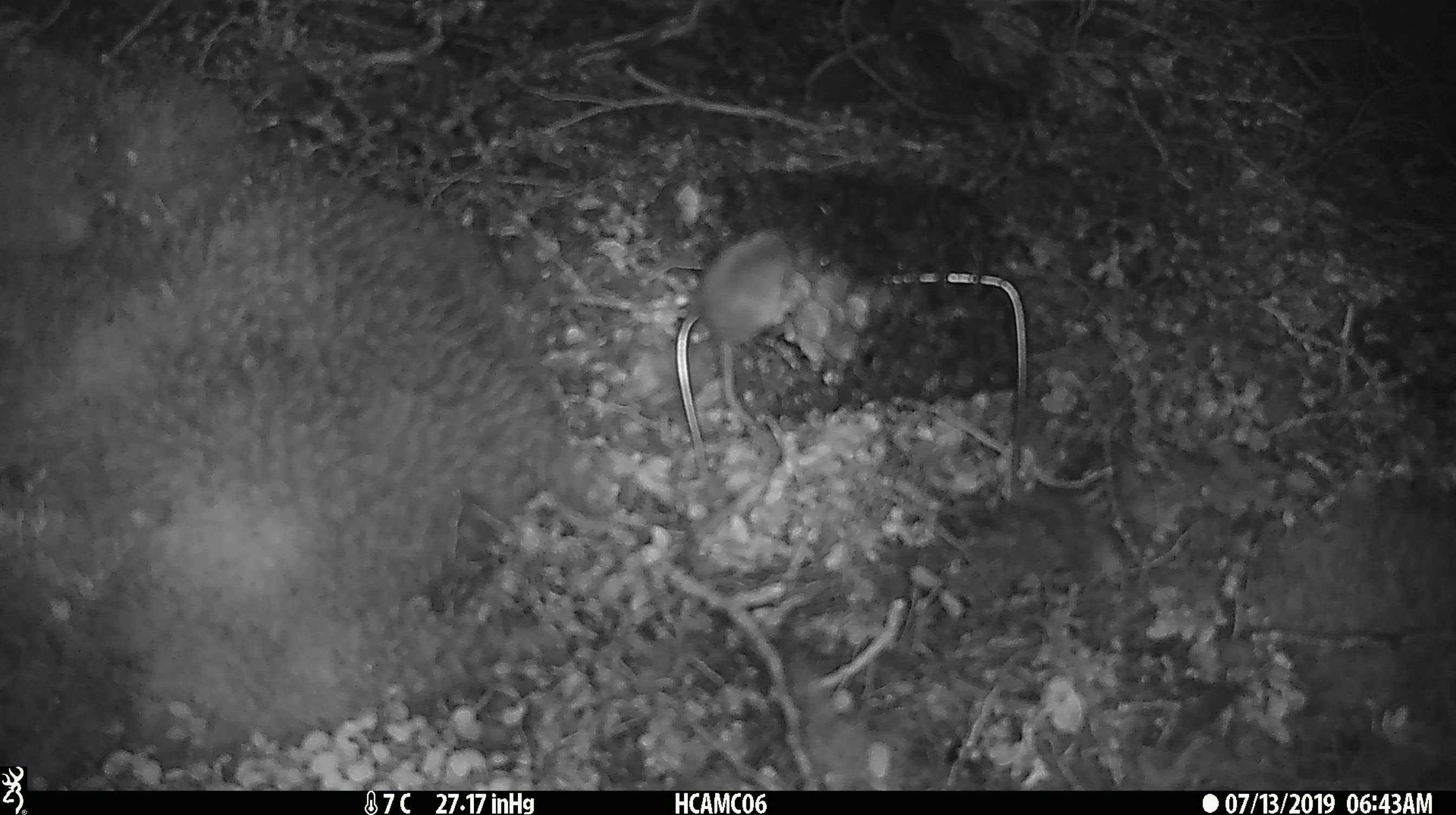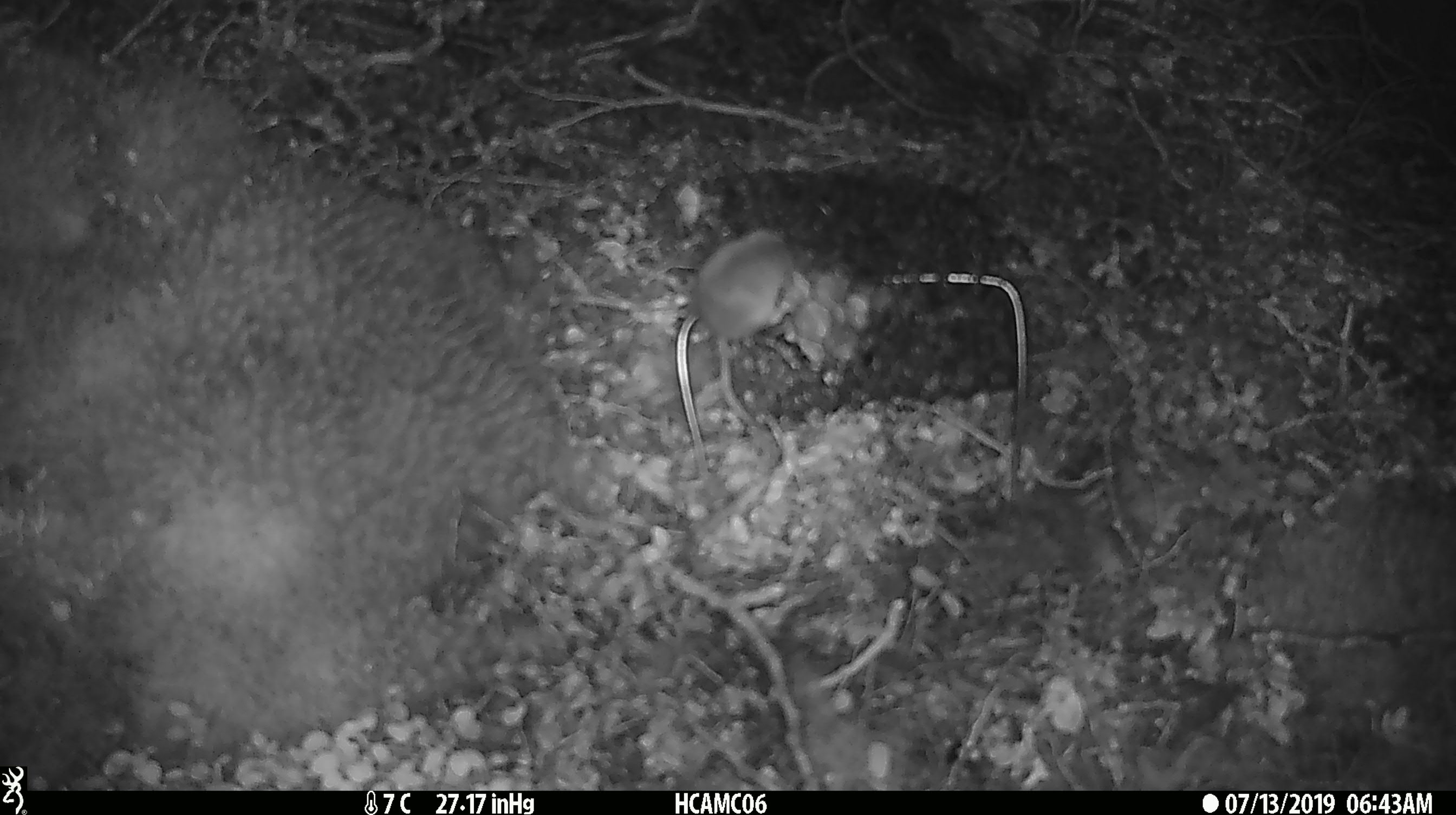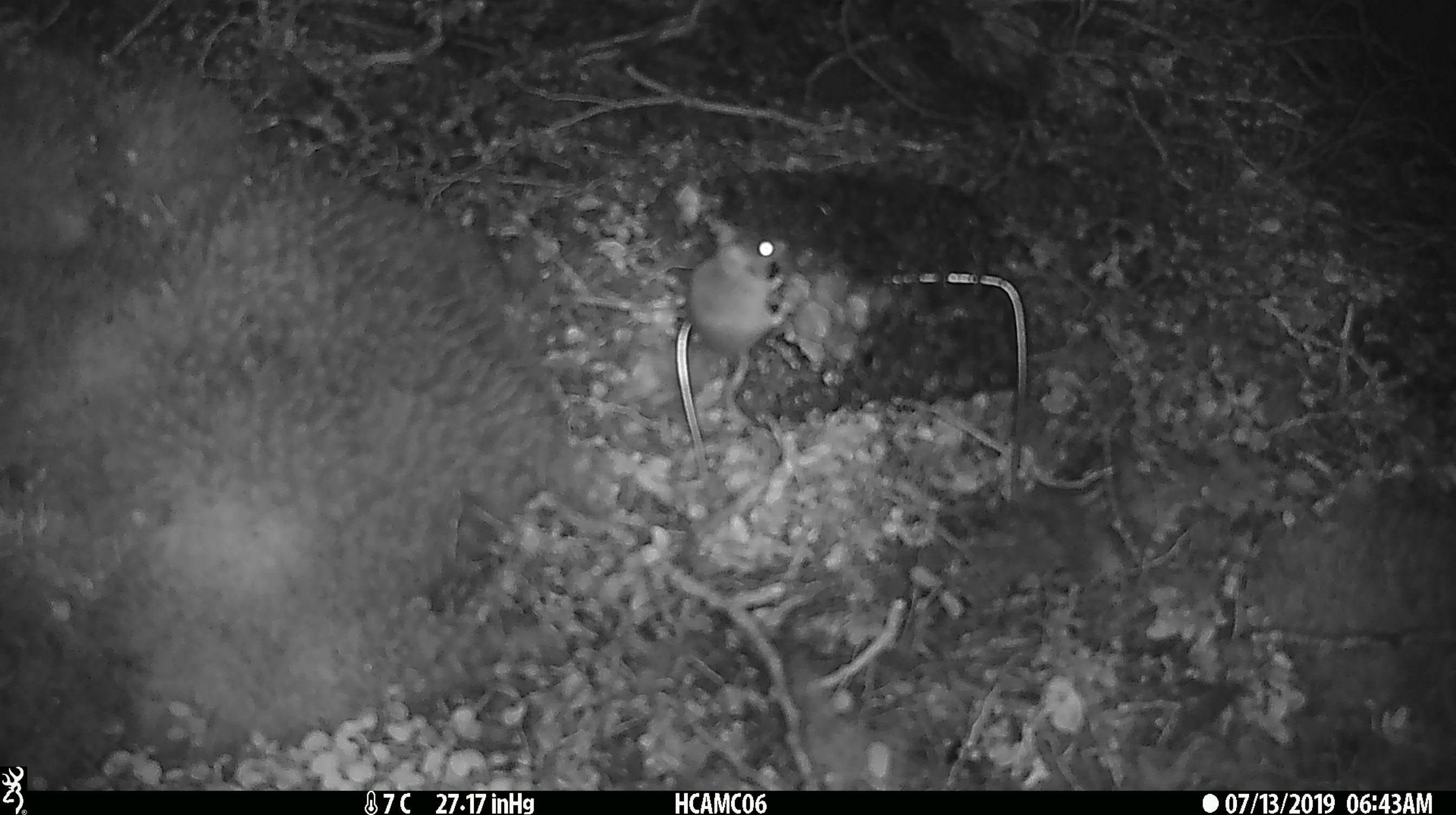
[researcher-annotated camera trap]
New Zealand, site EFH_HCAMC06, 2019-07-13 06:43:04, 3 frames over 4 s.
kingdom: Animalia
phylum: Chordata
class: Mammalia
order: Rodentia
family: Muridae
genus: Mus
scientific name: Mus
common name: mouse